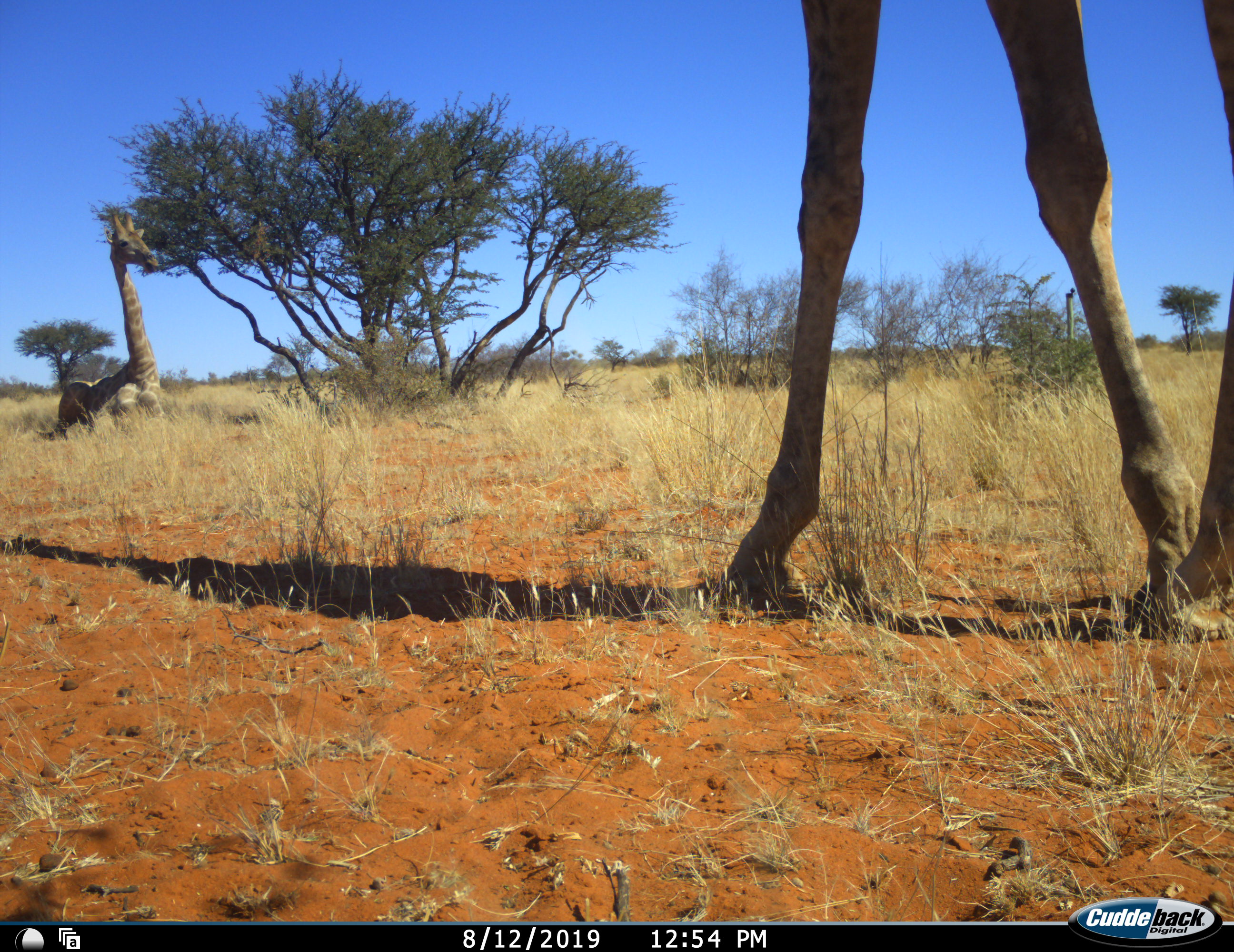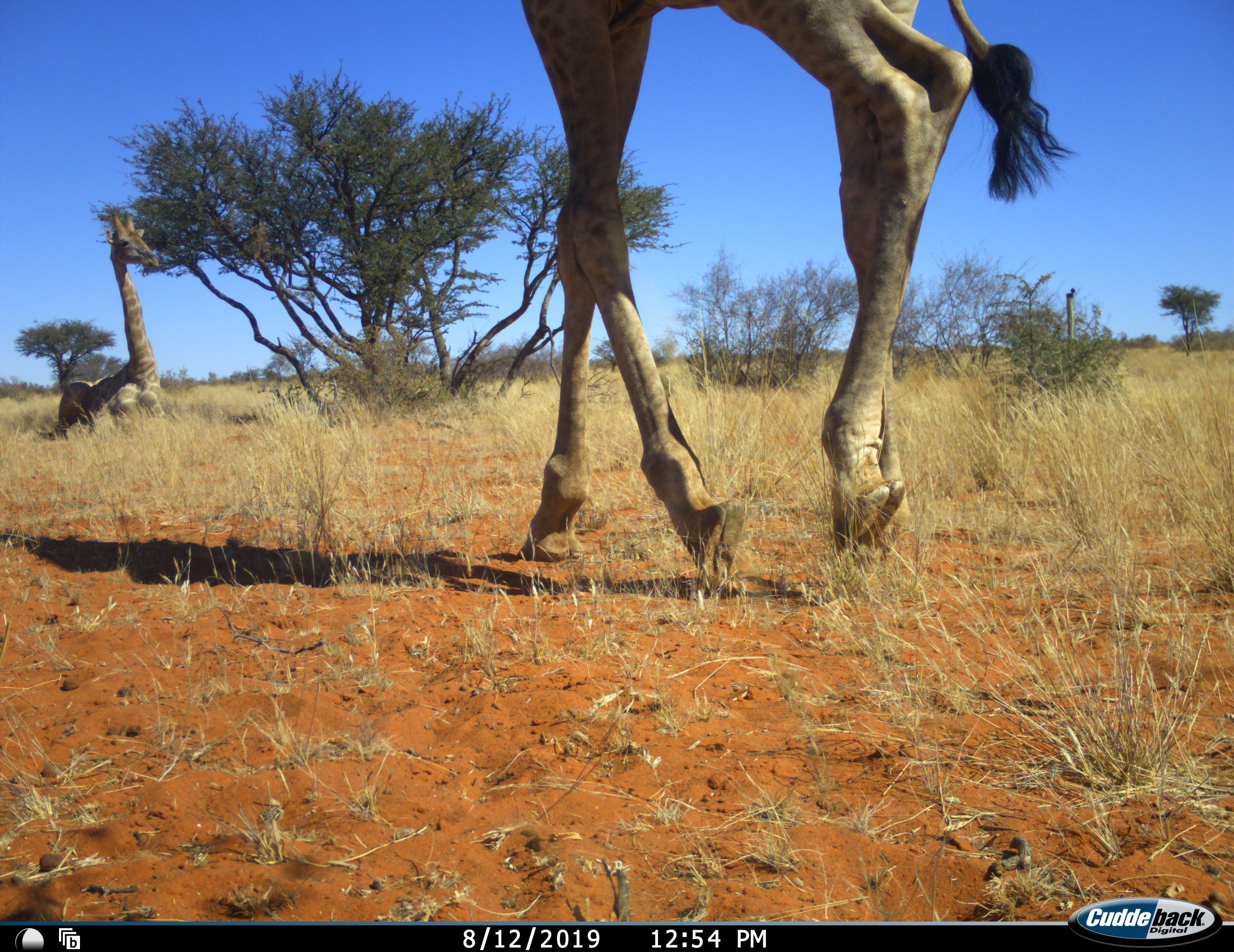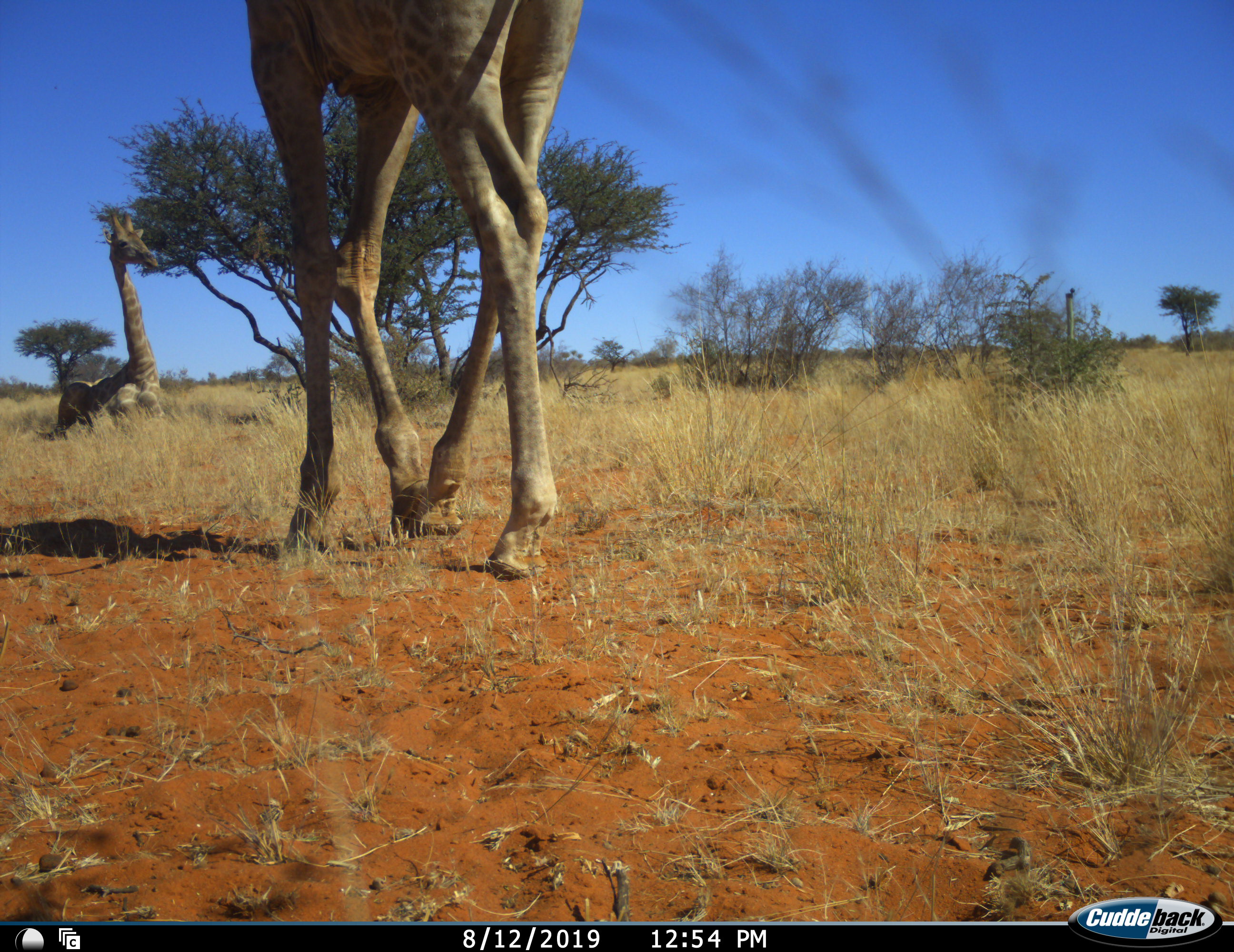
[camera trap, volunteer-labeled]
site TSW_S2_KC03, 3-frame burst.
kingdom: Animalia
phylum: Chordata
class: Mammalia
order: Artiodactyla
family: Giraffidae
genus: Giraffa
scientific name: Giraffa camelopardalis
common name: giraffe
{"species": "giraffe (Giraffa camelopardalis)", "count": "2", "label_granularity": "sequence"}